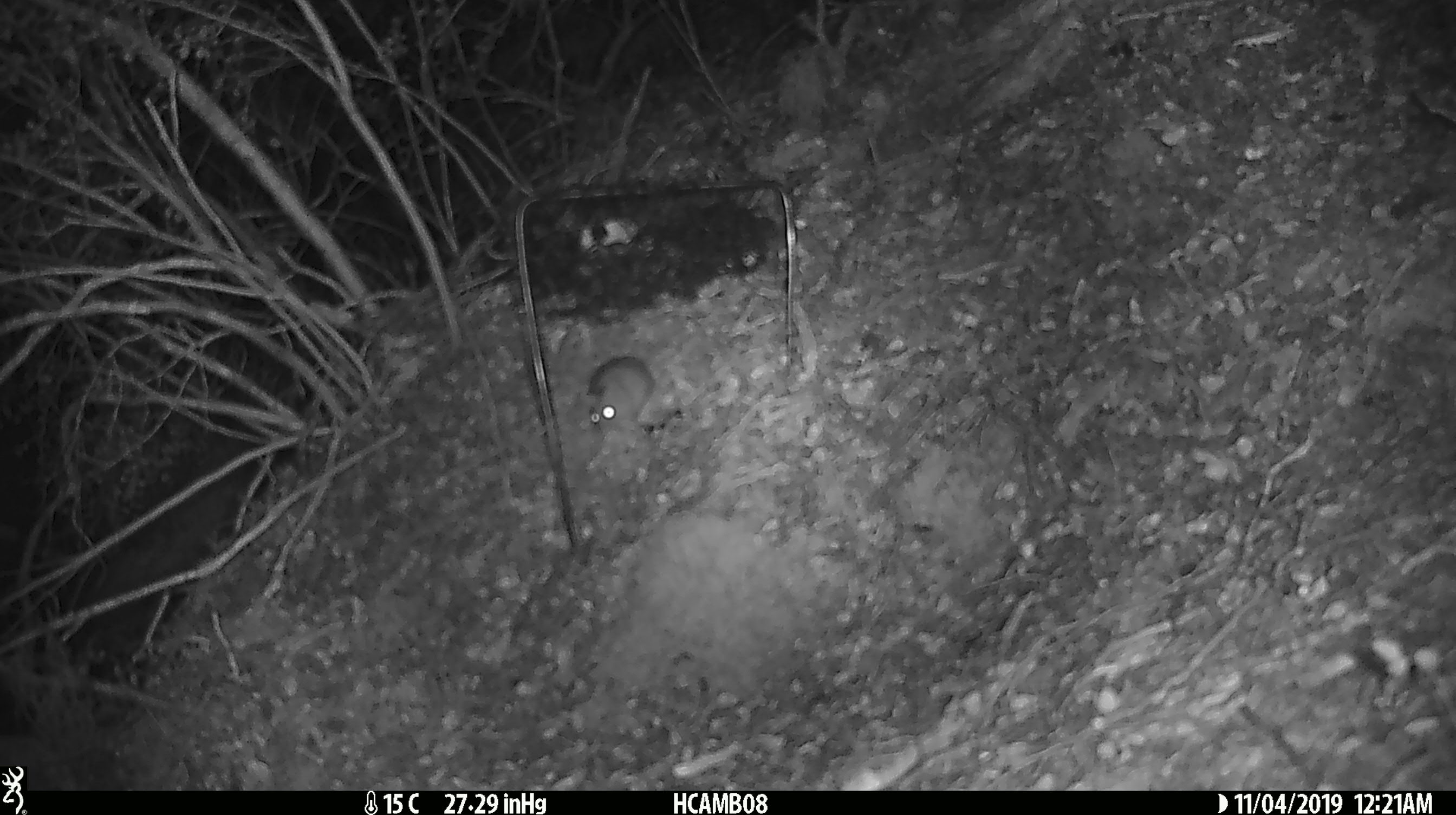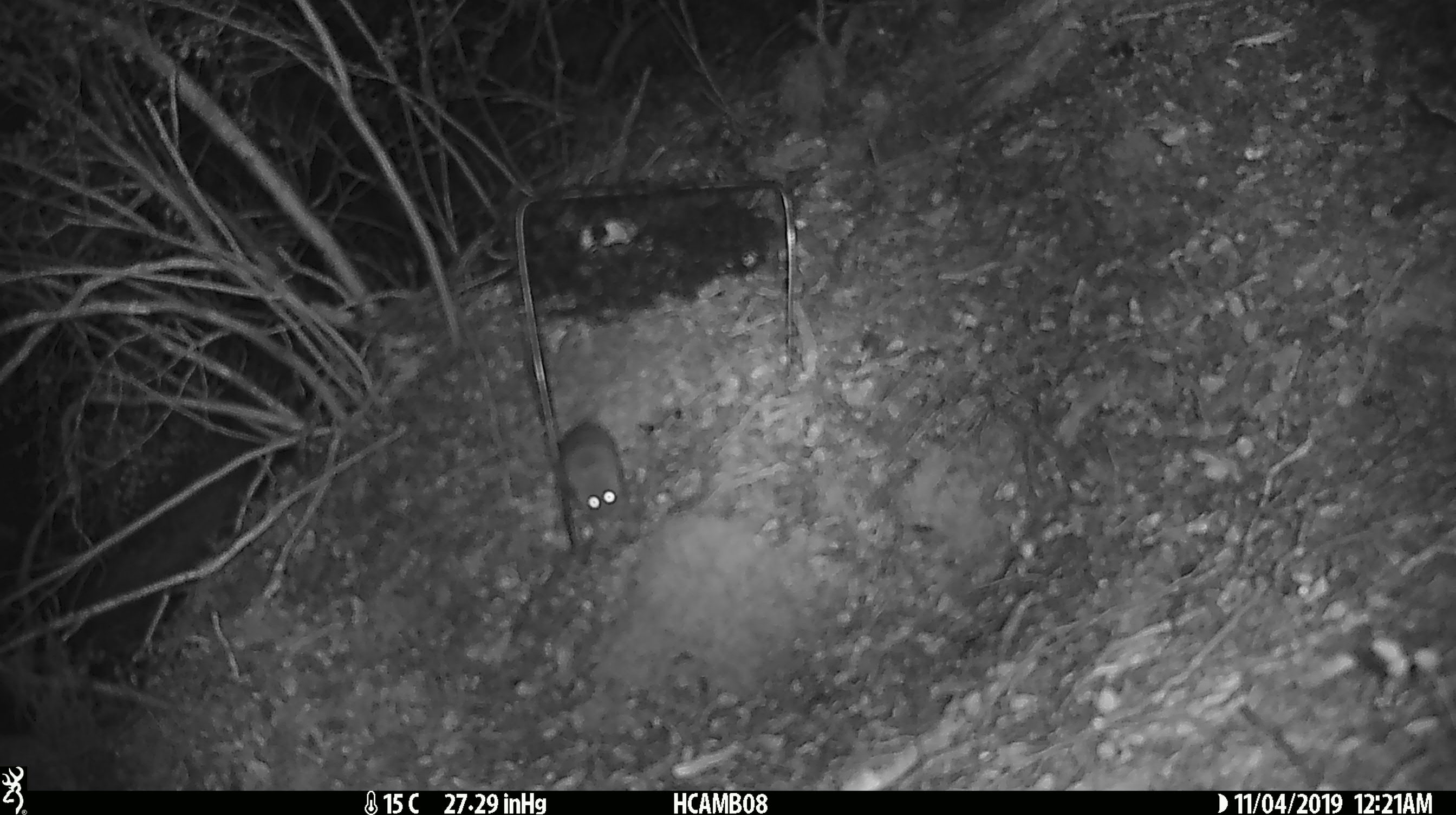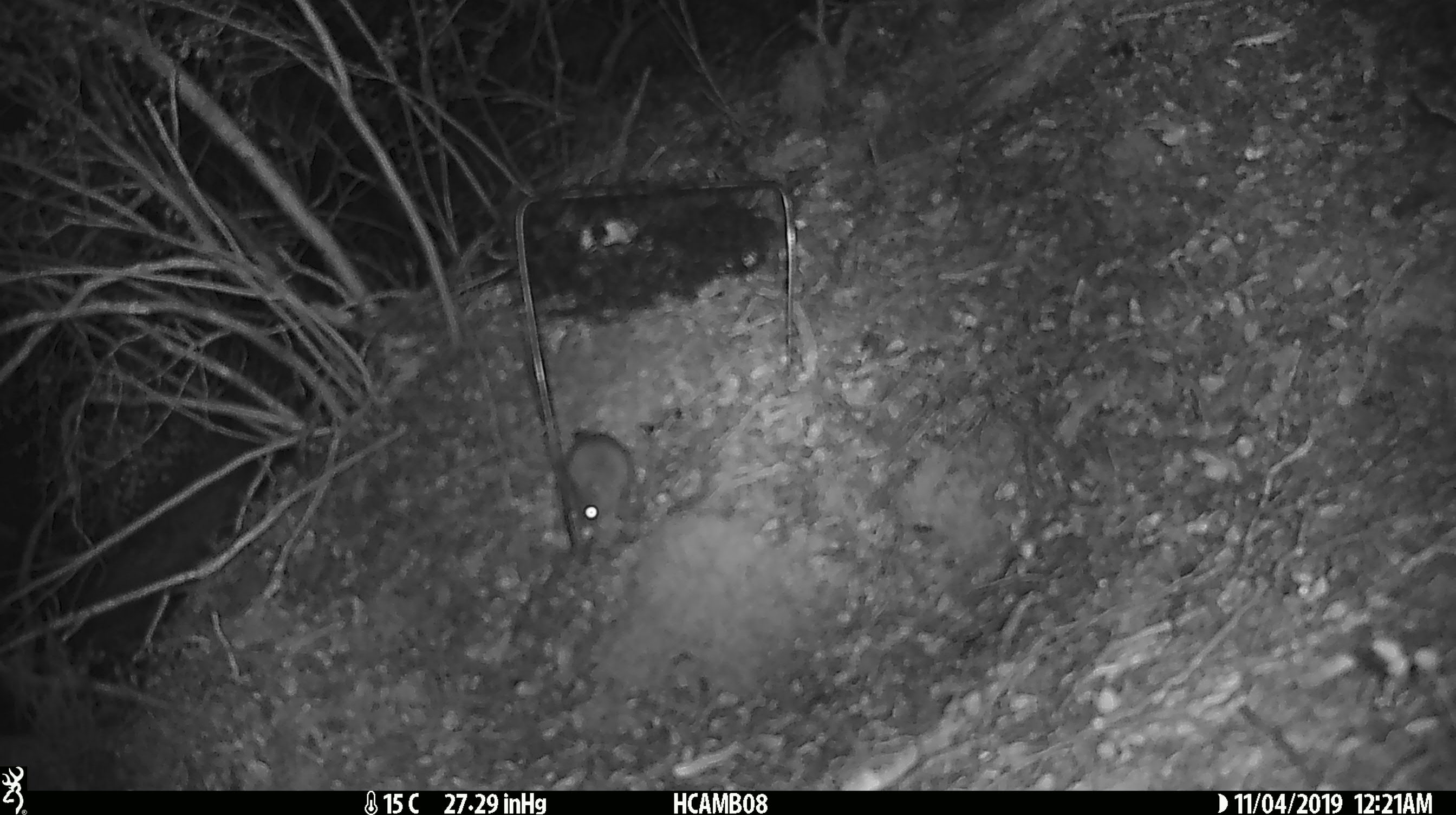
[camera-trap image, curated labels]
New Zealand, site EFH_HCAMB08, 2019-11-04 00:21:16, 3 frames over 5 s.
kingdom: Animalia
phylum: Chordata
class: Mammalia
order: Rodentia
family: Muridae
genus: Mus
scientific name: Mus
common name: mouse